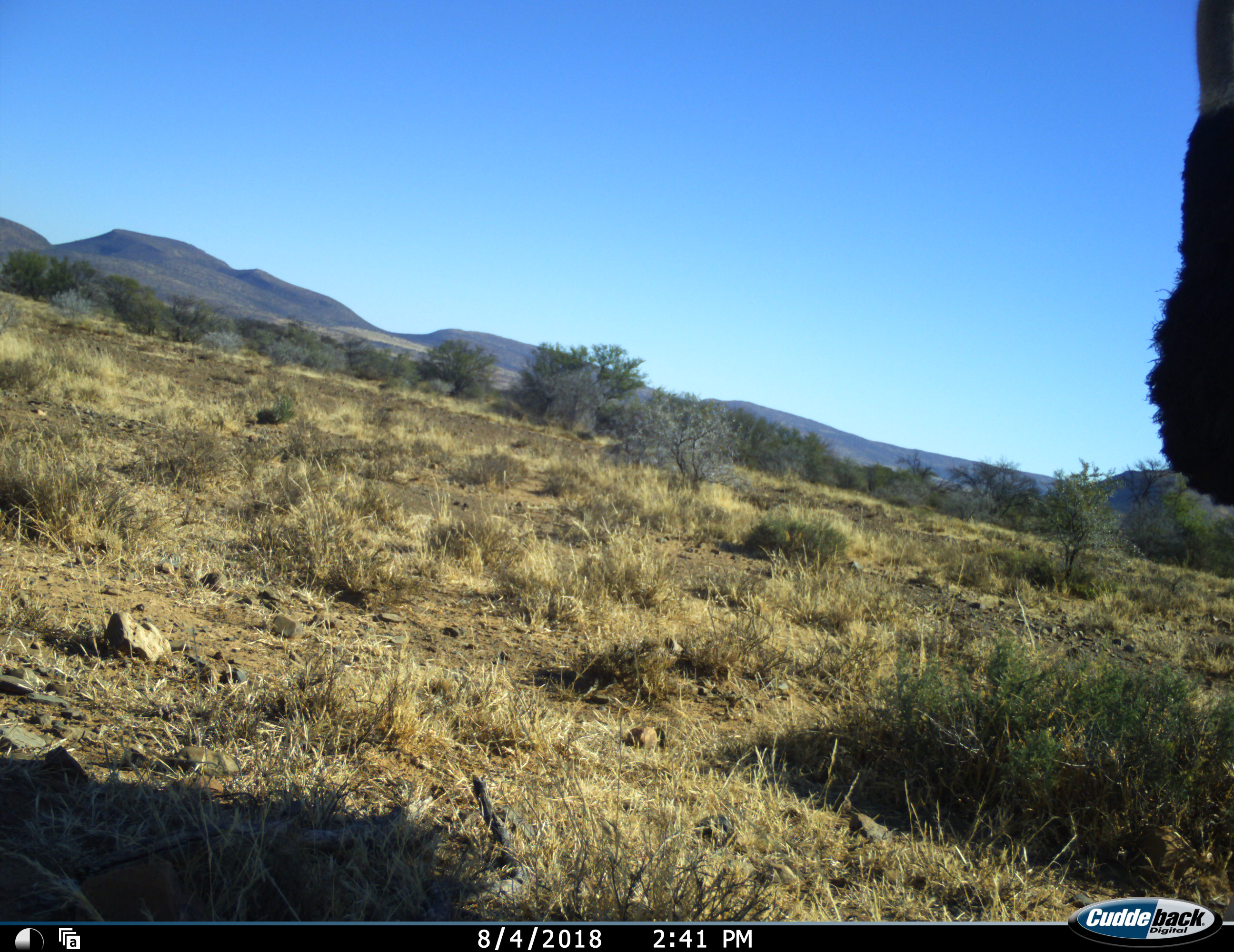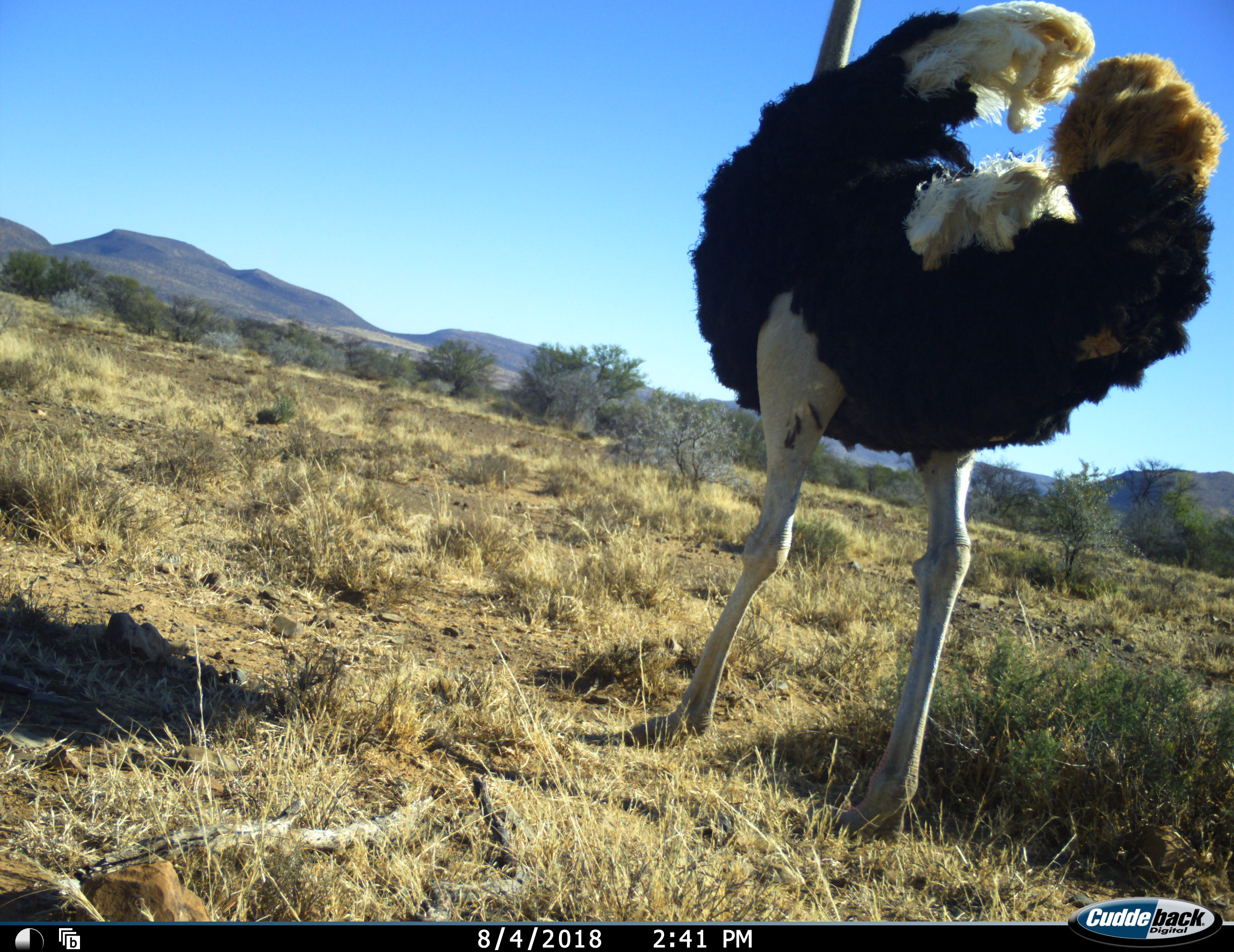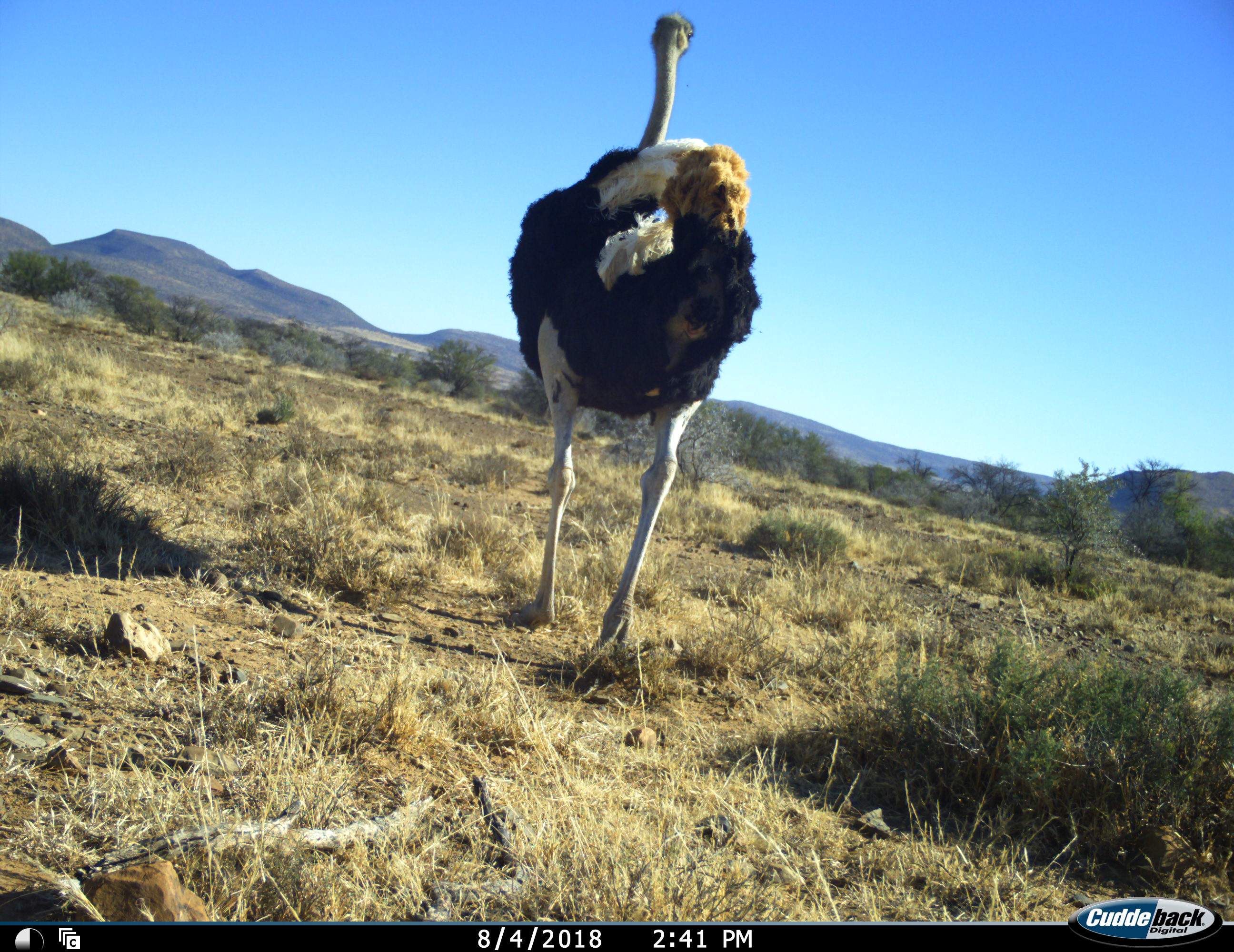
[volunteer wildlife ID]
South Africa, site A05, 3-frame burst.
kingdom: Animalia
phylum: Chordata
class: Aves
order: Struthioniformes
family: Struthionidae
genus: Struthio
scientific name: Struthio camelus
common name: ostrich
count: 1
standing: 0%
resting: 0%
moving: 100%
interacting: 0%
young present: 0%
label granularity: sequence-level